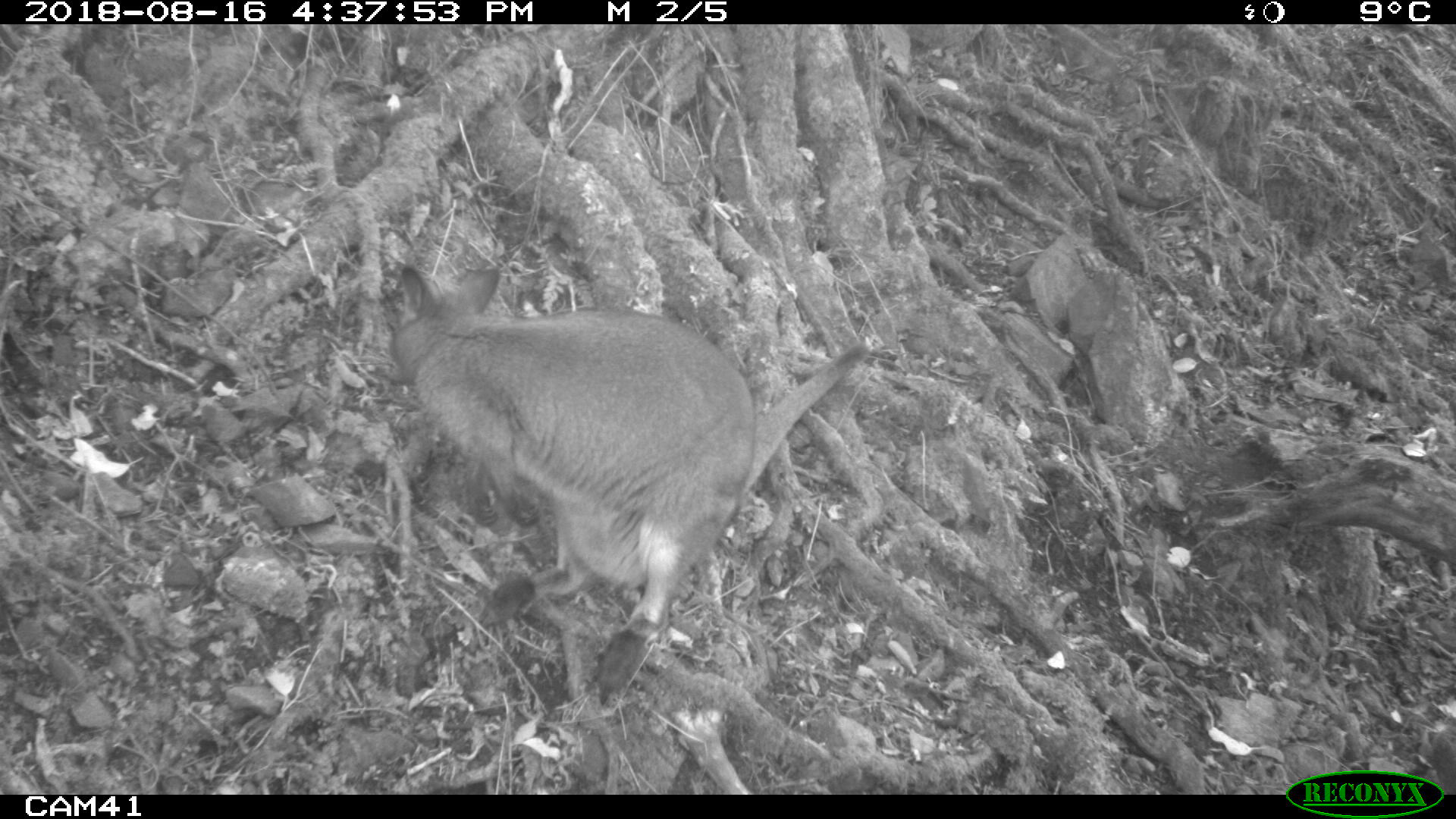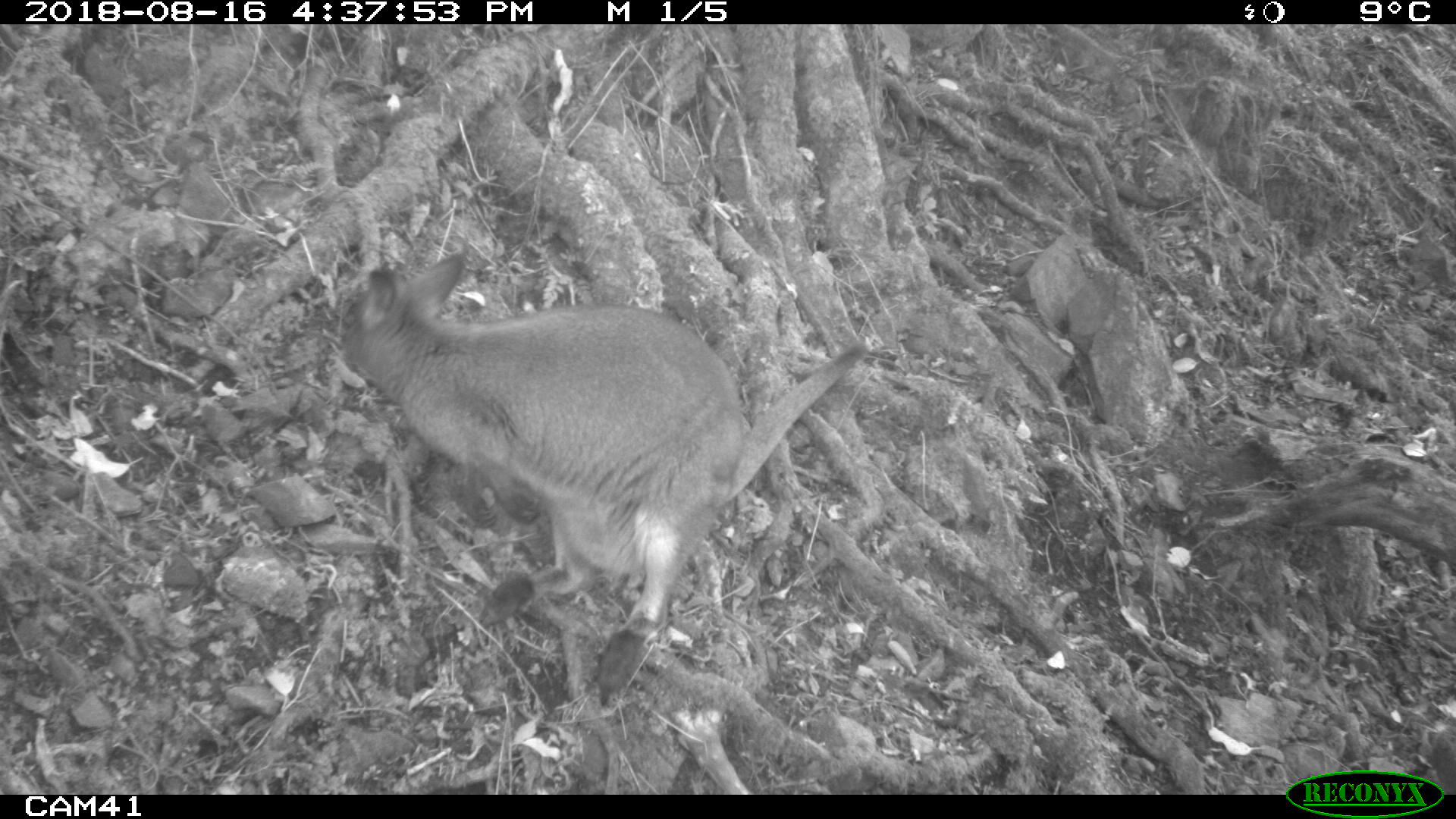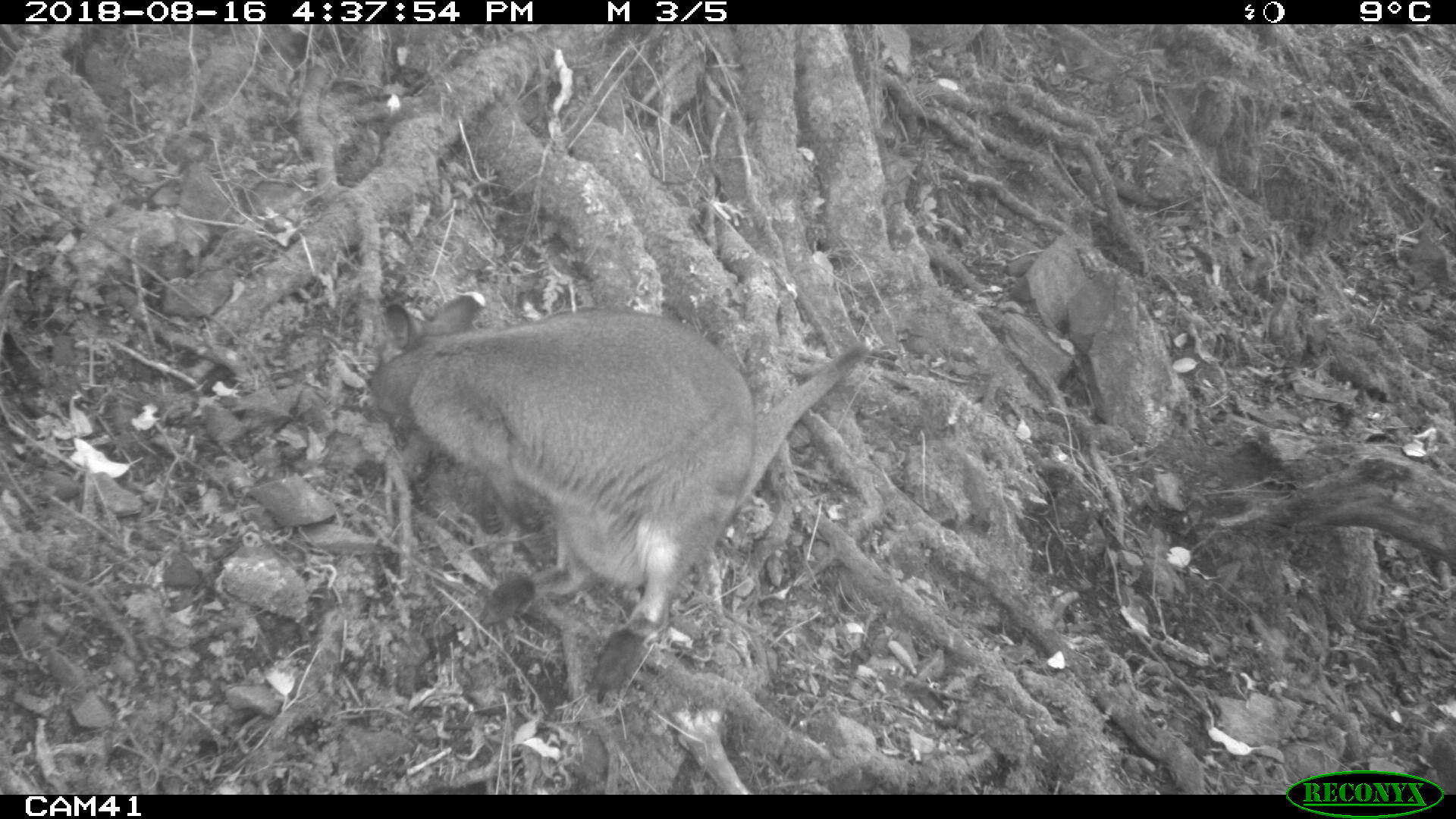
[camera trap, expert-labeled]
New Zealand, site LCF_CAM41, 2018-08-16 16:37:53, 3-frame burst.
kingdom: Animalia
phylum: Chordata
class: Mammalia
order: Diprotodontia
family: Macropodidae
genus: Notamacropus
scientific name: Notamacropus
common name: wallaby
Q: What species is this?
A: Wallaby (Notamacropus).